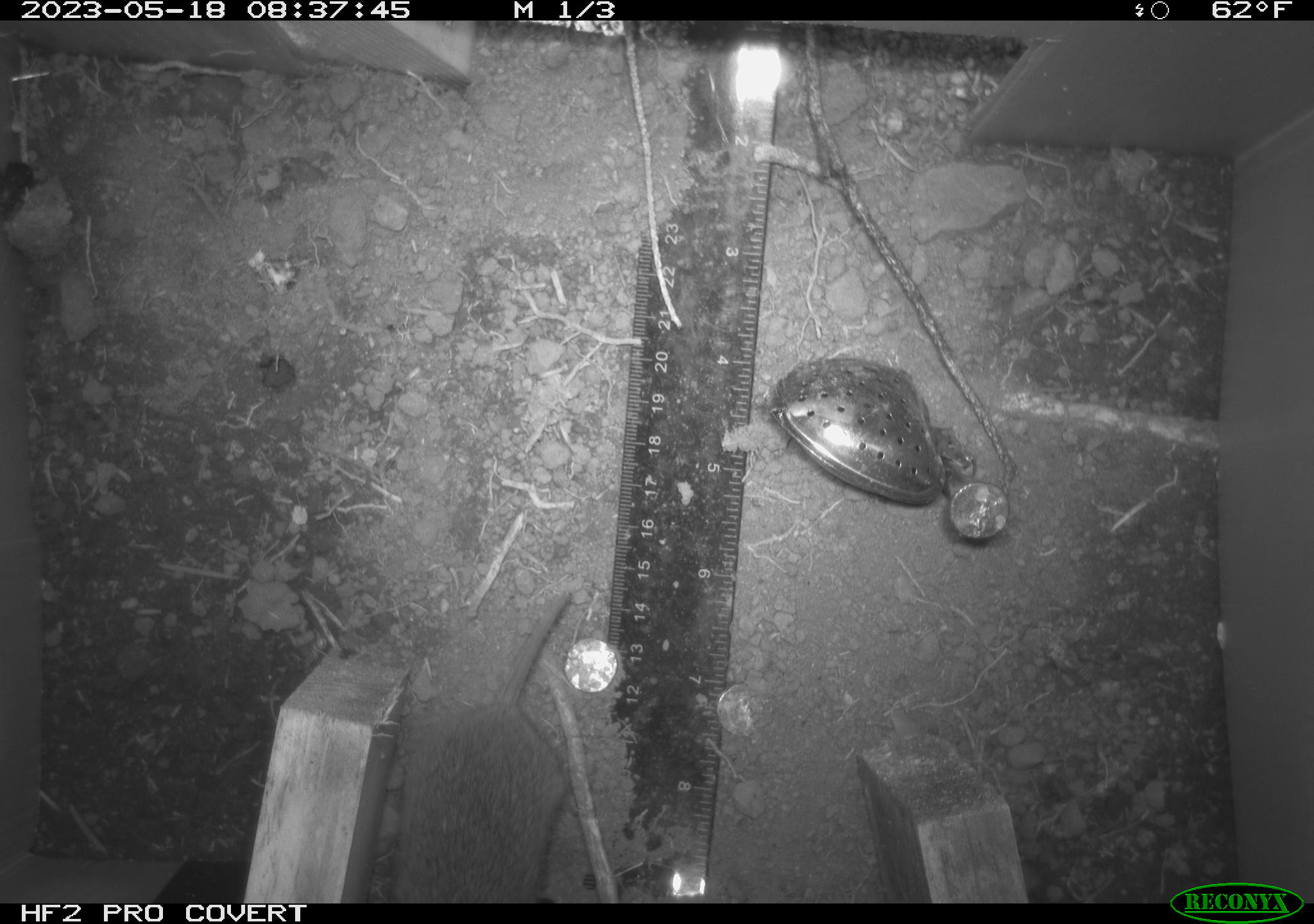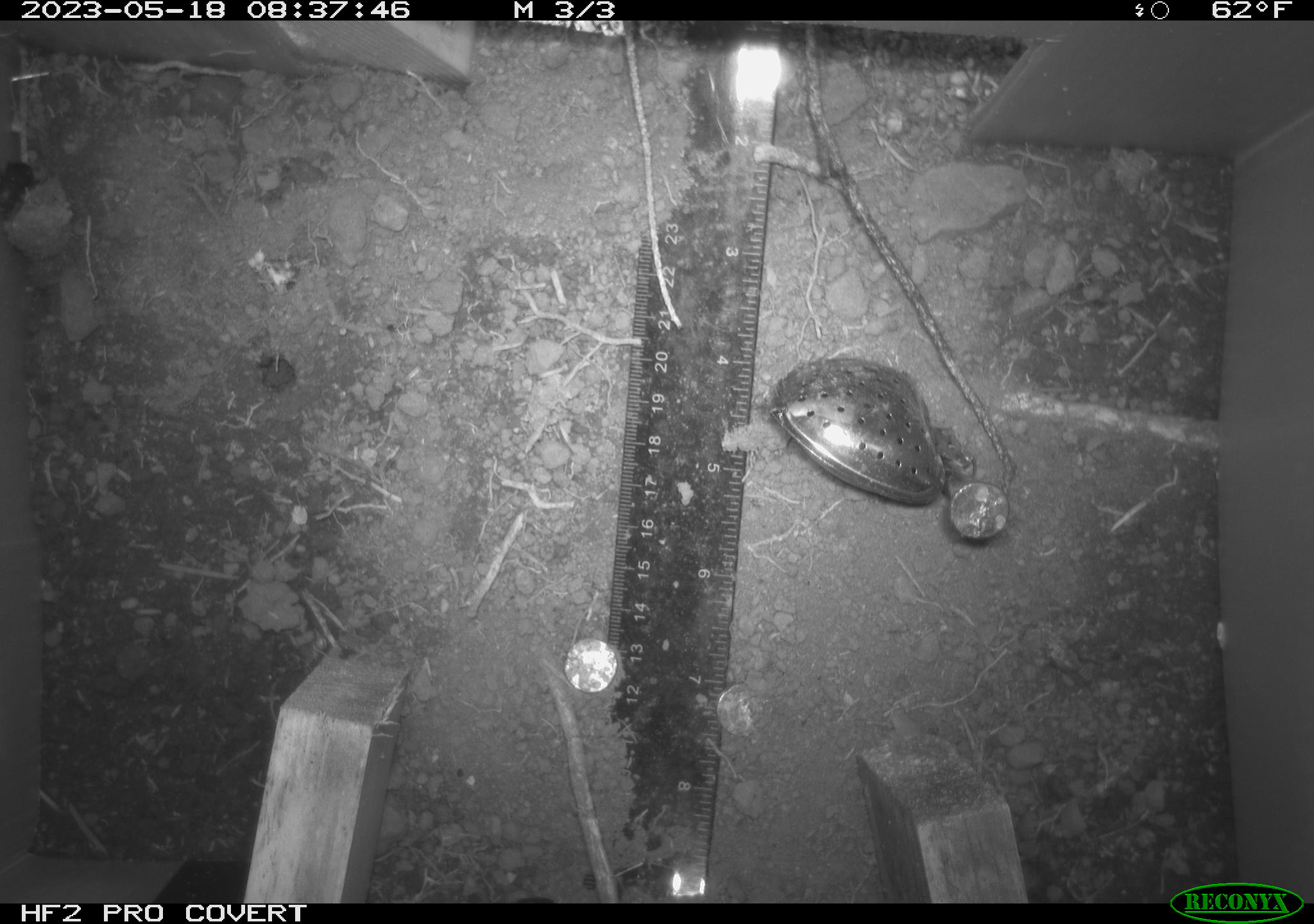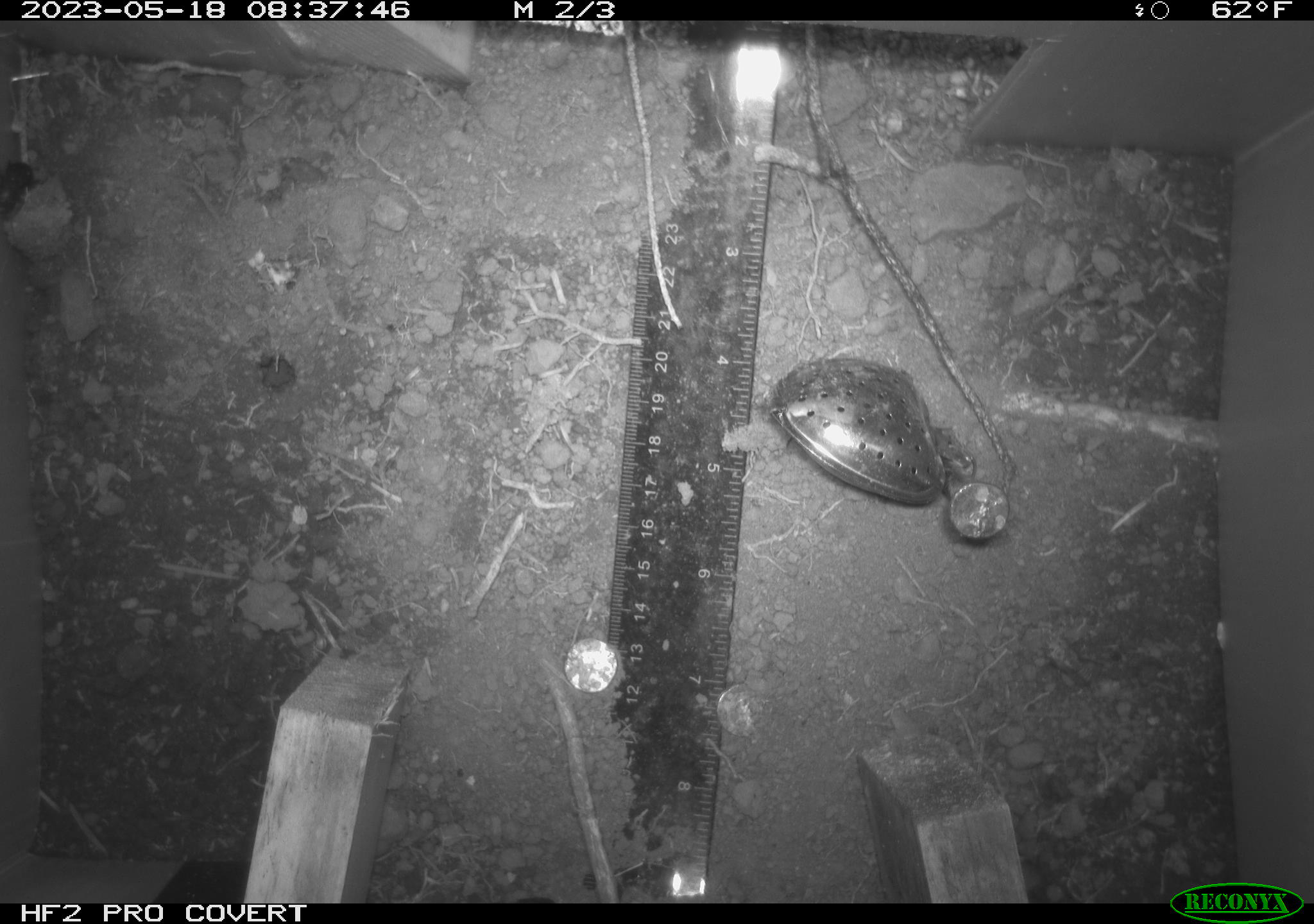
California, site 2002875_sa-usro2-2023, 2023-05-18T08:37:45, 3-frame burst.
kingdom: Animalia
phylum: Chordata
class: Mammalia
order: Rodentia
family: Cricetidae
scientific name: Arvicolinae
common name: voles, lemmings, and muskrats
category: arvicolinae subfamily